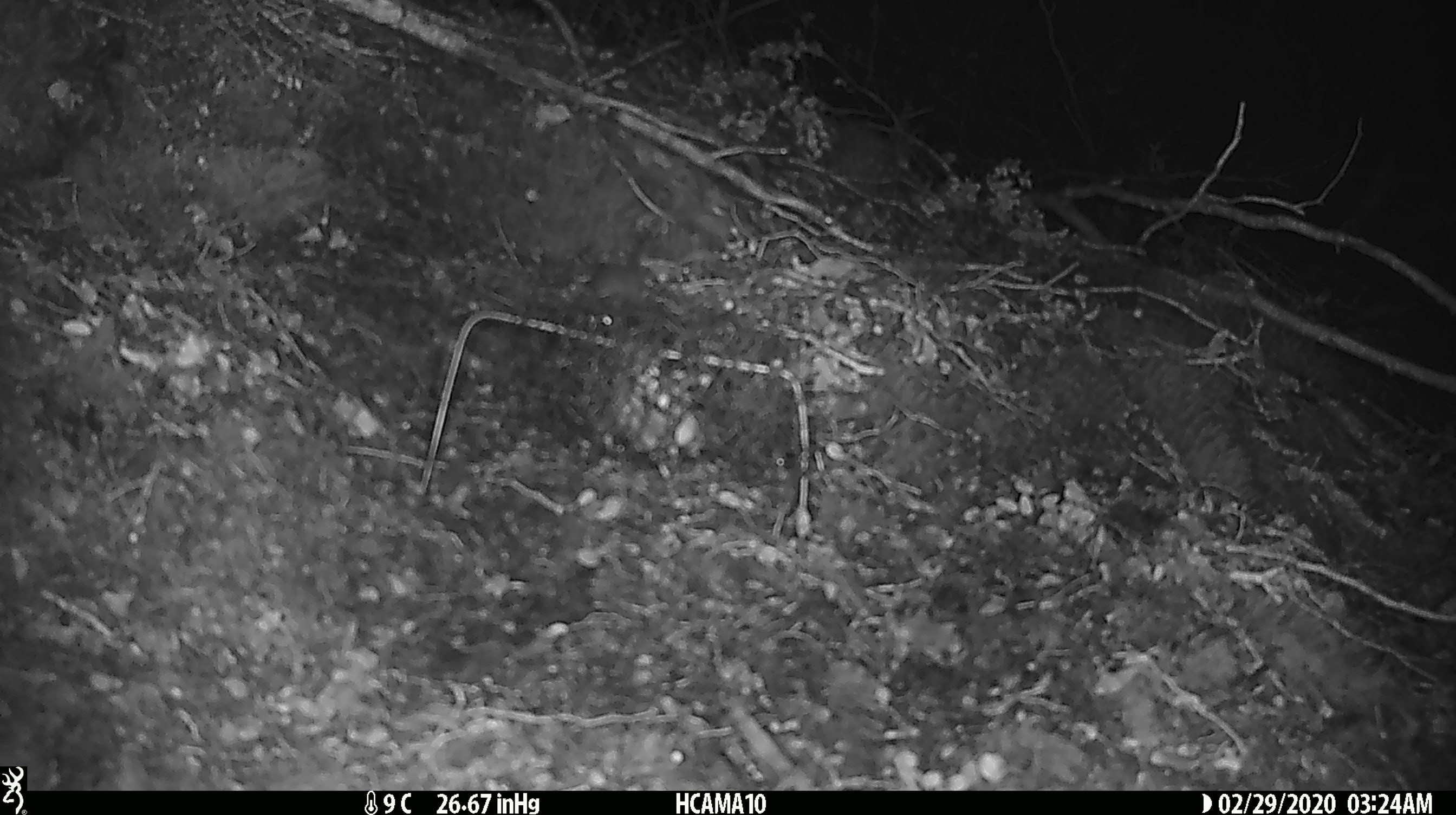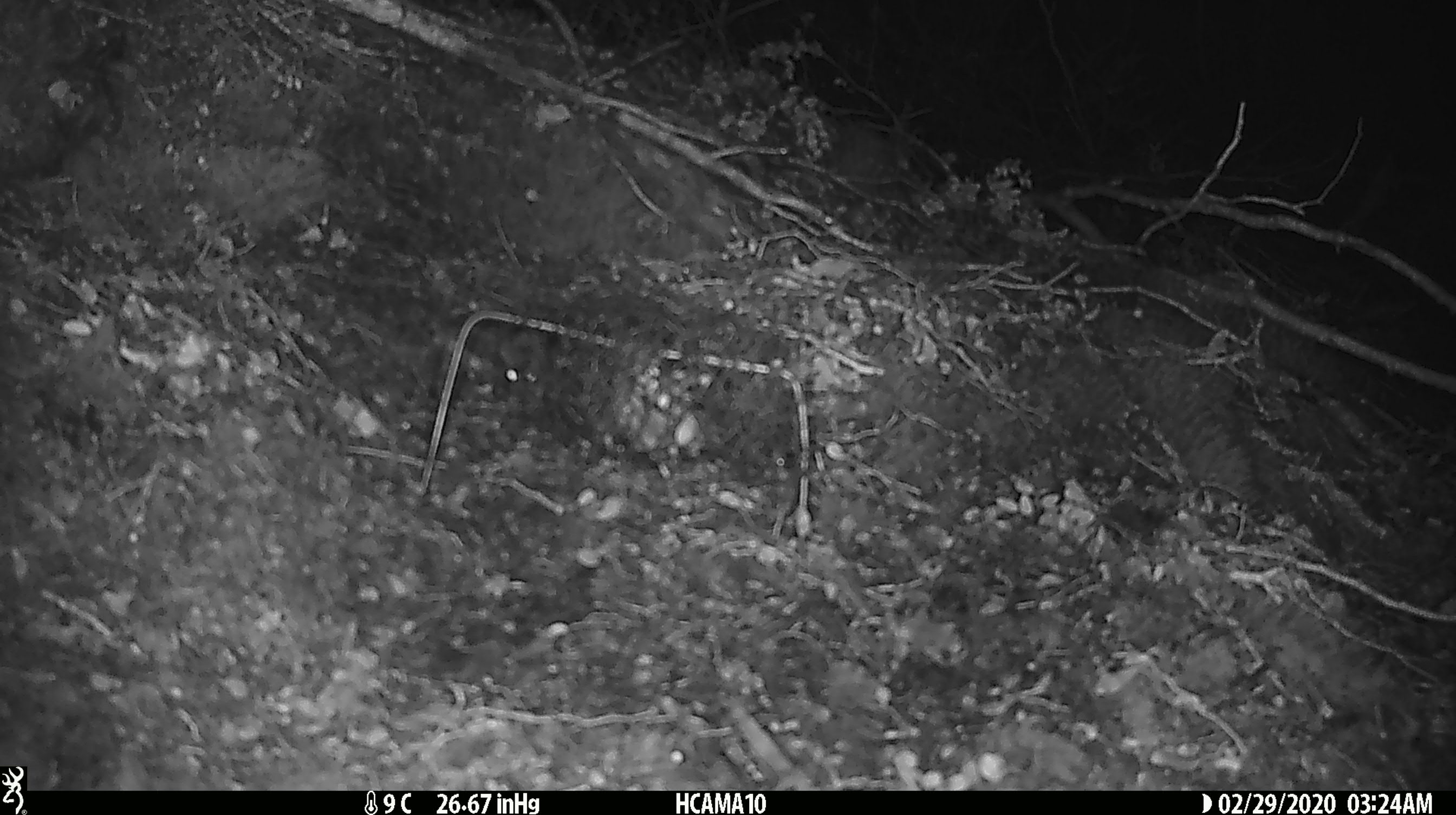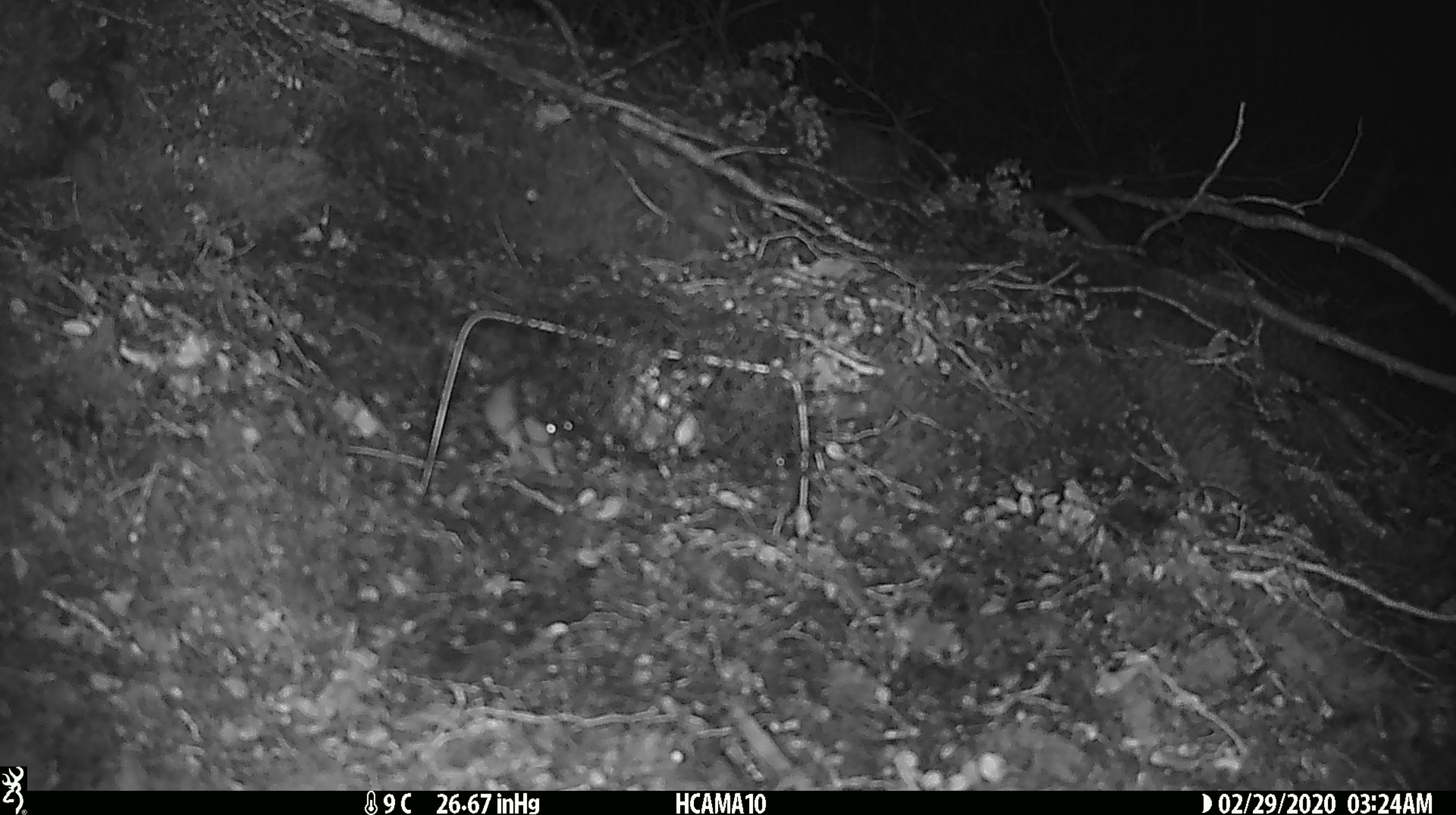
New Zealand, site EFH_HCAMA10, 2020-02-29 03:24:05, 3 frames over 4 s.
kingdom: Animalia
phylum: Chordata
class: Mammalia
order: Rodentia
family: Muridae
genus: Mus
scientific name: Mus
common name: mouse